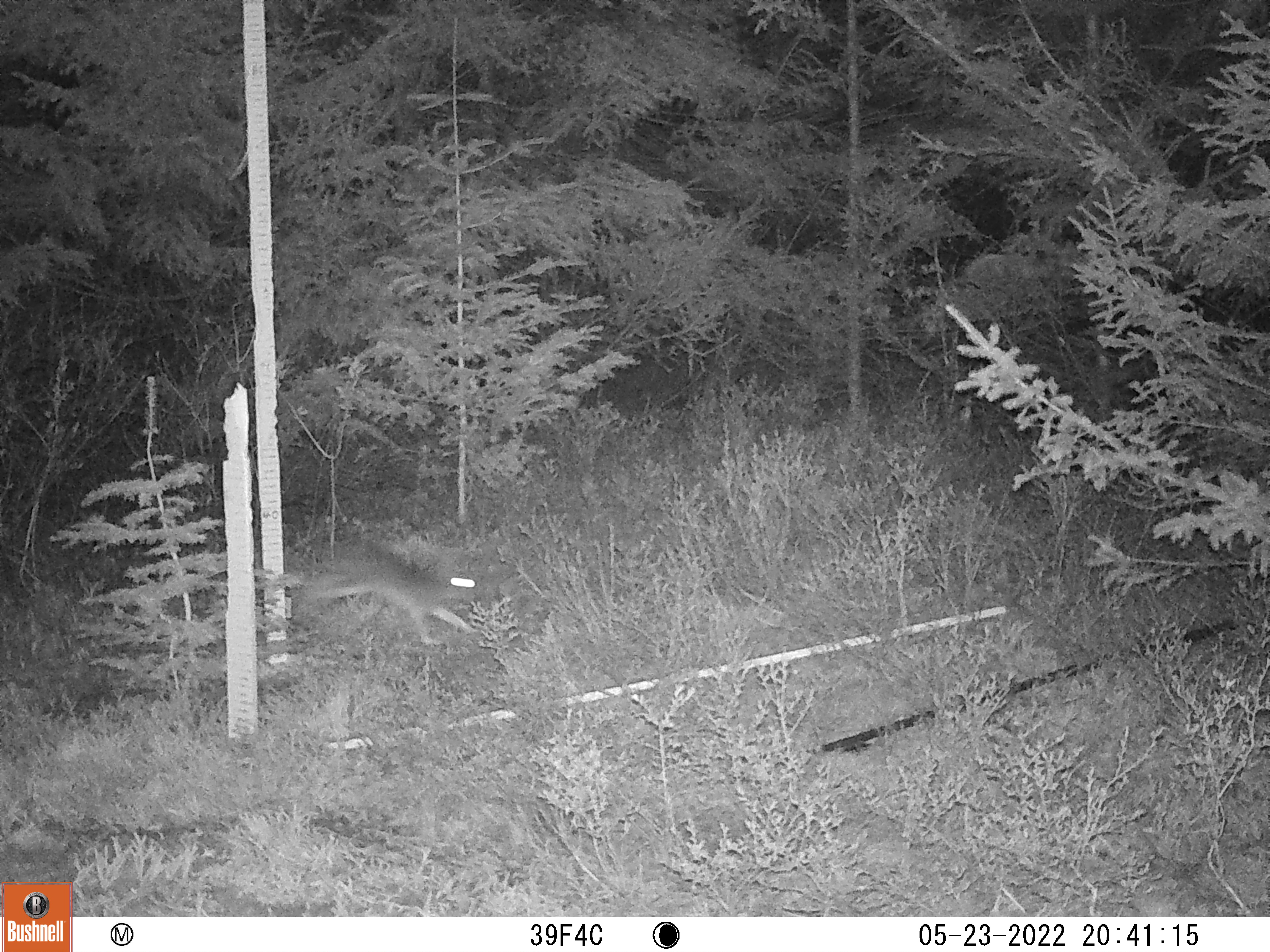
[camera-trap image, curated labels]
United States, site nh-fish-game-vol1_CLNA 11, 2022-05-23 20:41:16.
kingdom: Animalia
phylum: Chordata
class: Mammalia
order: Lagomorpha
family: Leporidae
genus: Lepus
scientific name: Lepus americanus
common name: snowshoe hare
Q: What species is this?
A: Snowshoe hare (Lepus americanus).